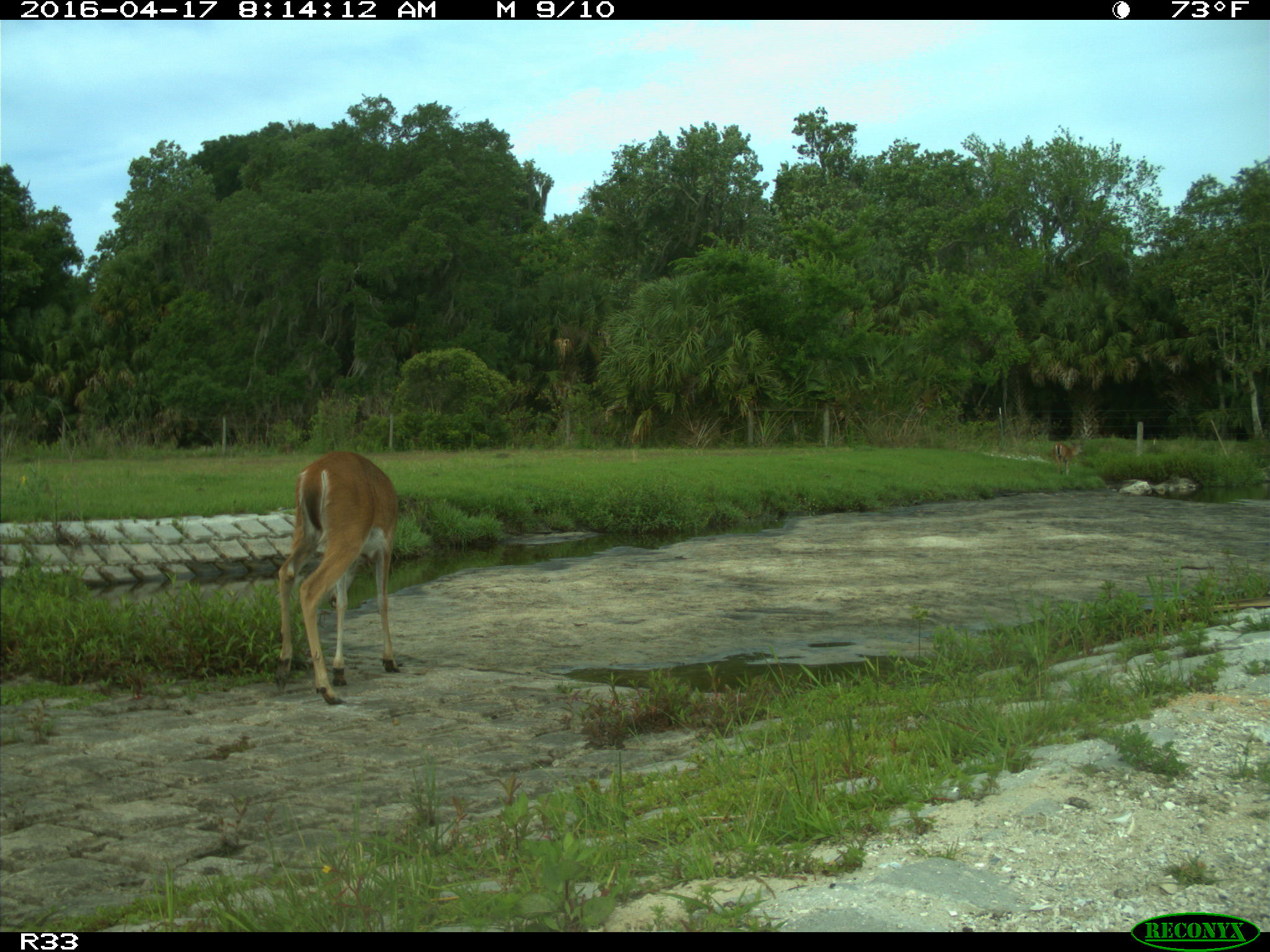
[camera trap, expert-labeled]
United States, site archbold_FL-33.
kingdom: Animalia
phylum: Chordata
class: Mammalia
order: Artiodactyla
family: Cervidae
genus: Odocoileus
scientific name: Odocoileus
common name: deer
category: unidentified deer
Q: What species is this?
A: Unidentified deer (deer) (Odocoileus).